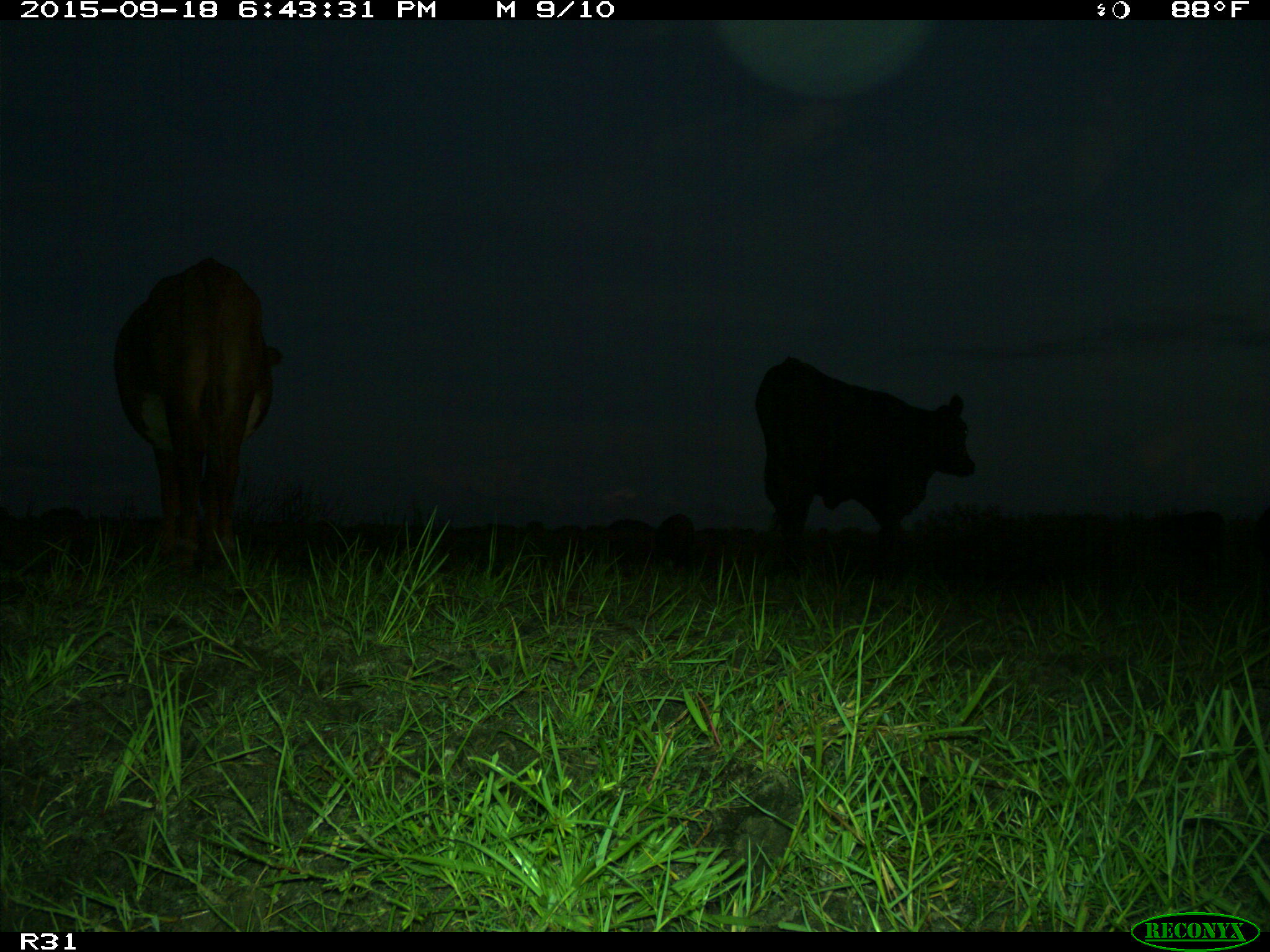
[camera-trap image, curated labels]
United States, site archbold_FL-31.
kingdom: Animalia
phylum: Chordata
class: Mammalia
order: Artiodactyla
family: Bovidae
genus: Bos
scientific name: Bos taurus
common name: domestic cow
Bos taurus (domestic cow).